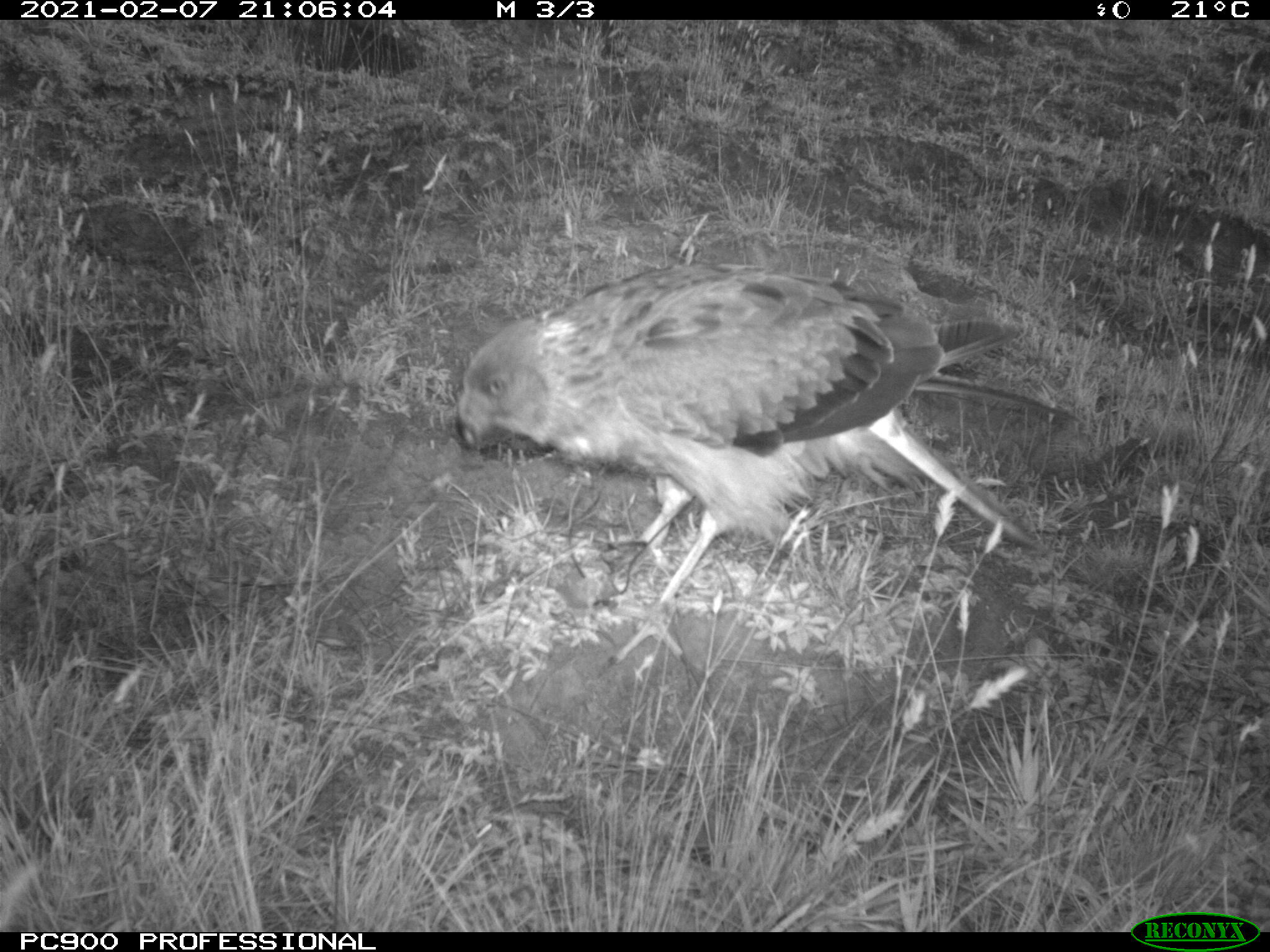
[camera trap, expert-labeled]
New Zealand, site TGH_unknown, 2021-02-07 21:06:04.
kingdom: Animalia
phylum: Chordata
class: Aves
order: Accipitriformes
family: Accipitridae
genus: Circus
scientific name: Circus approximans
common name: swamp harrier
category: harrier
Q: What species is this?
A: Harrier (swamp harrier) (Circus approximans).